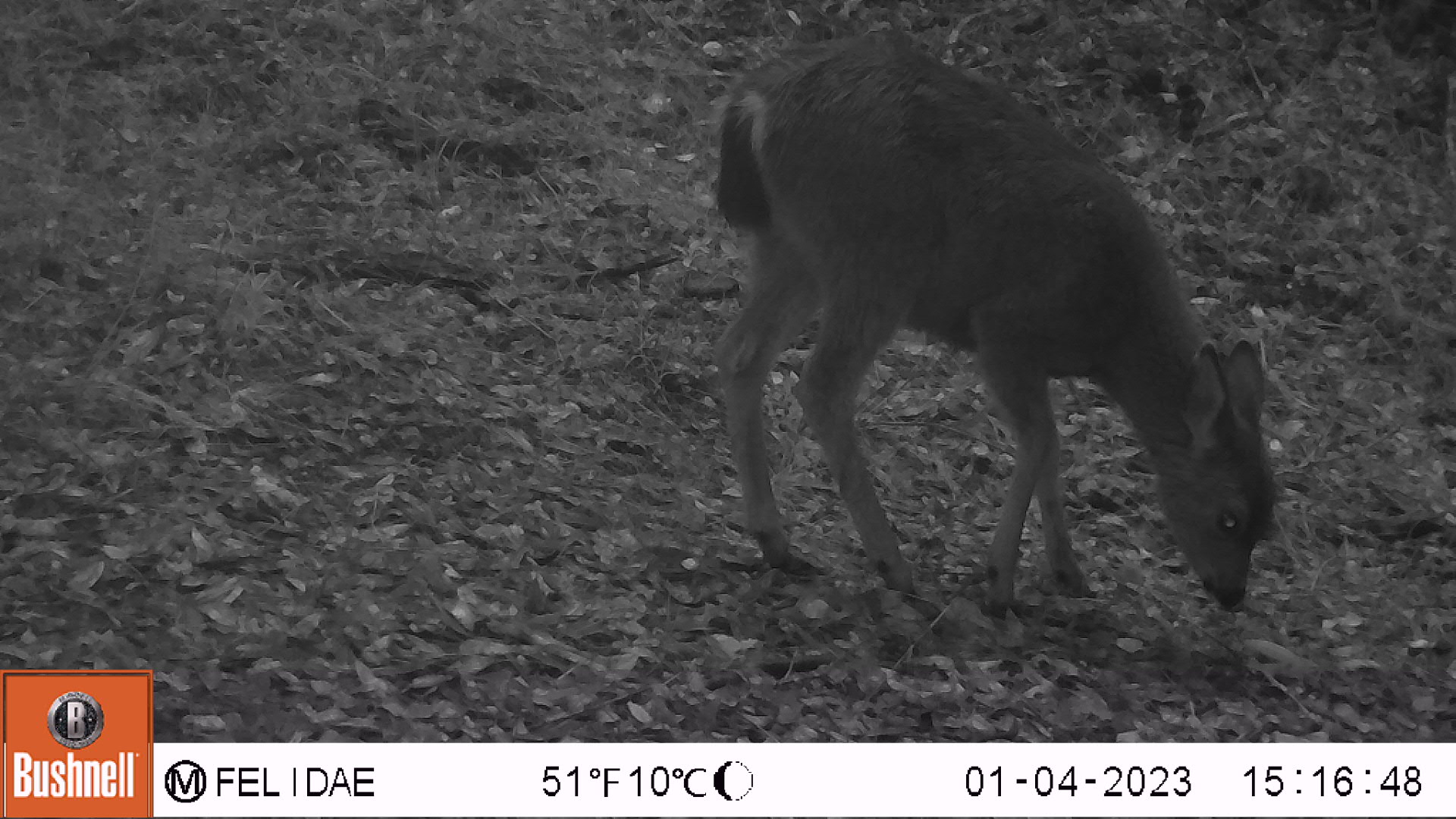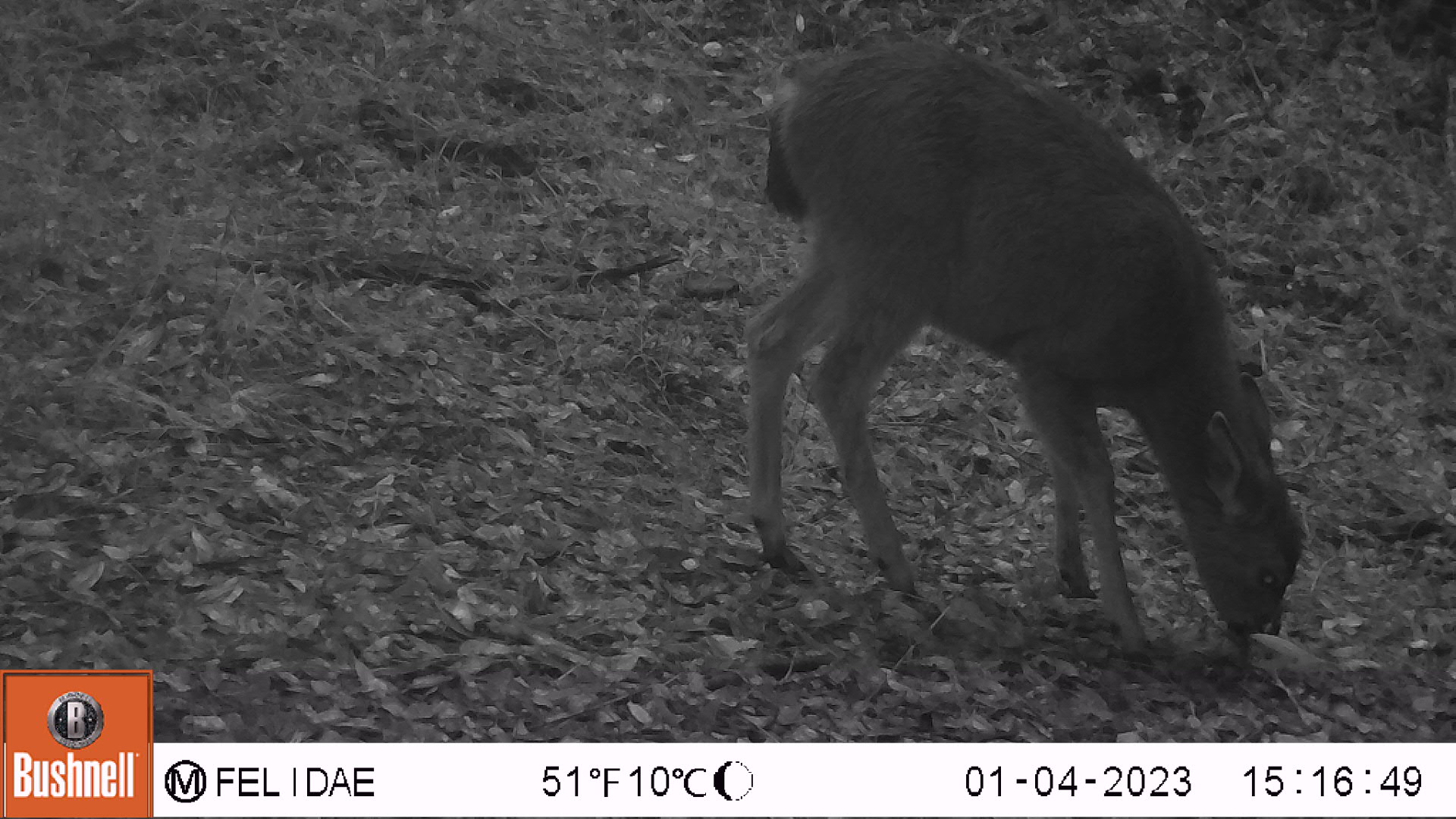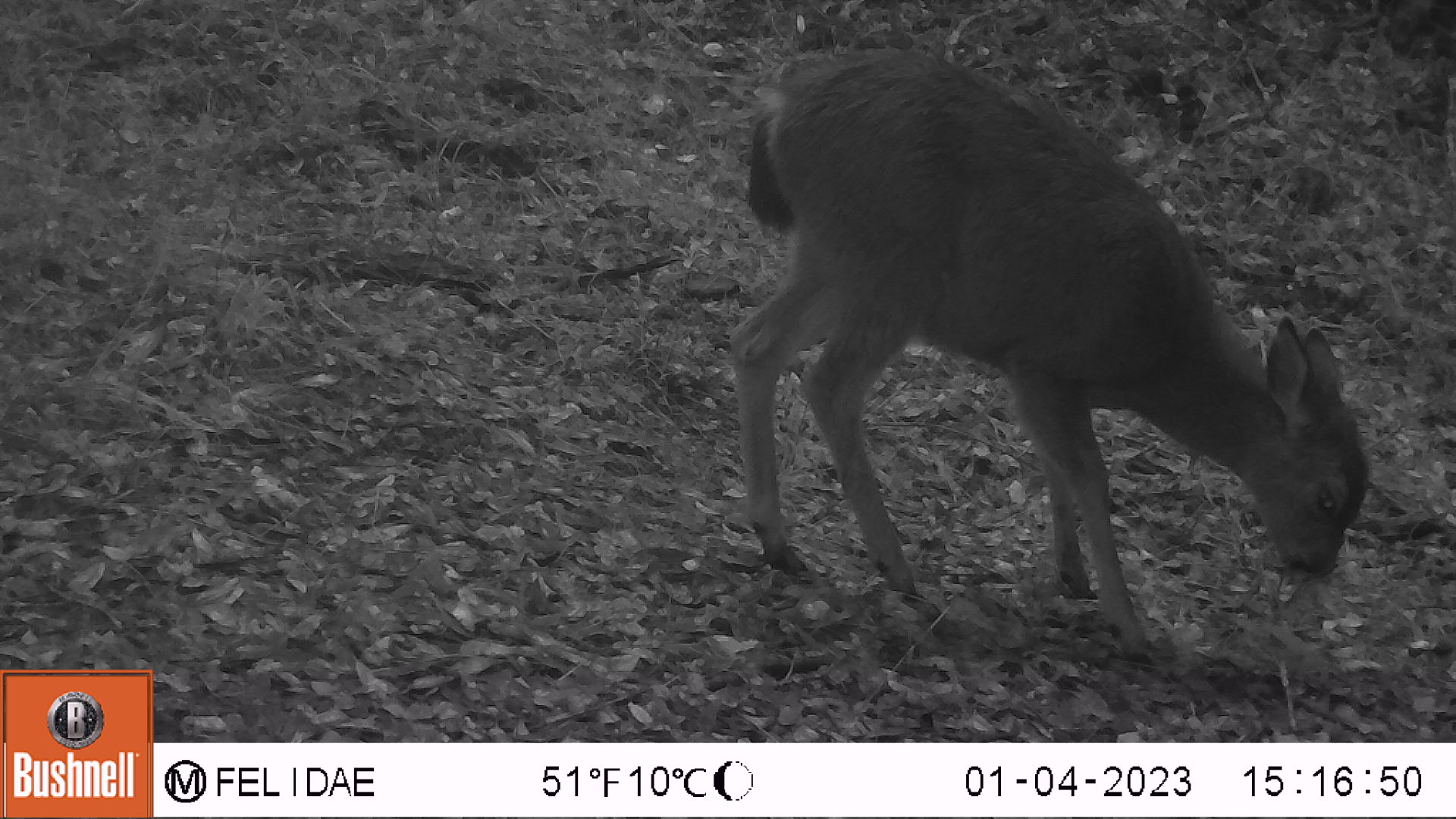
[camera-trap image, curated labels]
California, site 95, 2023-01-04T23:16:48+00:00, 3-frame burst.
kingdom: Animalia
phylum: Chordata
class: Mammalia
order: Artiodactyla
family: Cervidae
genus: Odocoileus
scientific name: Odocoileus hemionus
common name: mule deer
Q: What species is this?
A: Mule deer (Odocoileus hemionus).